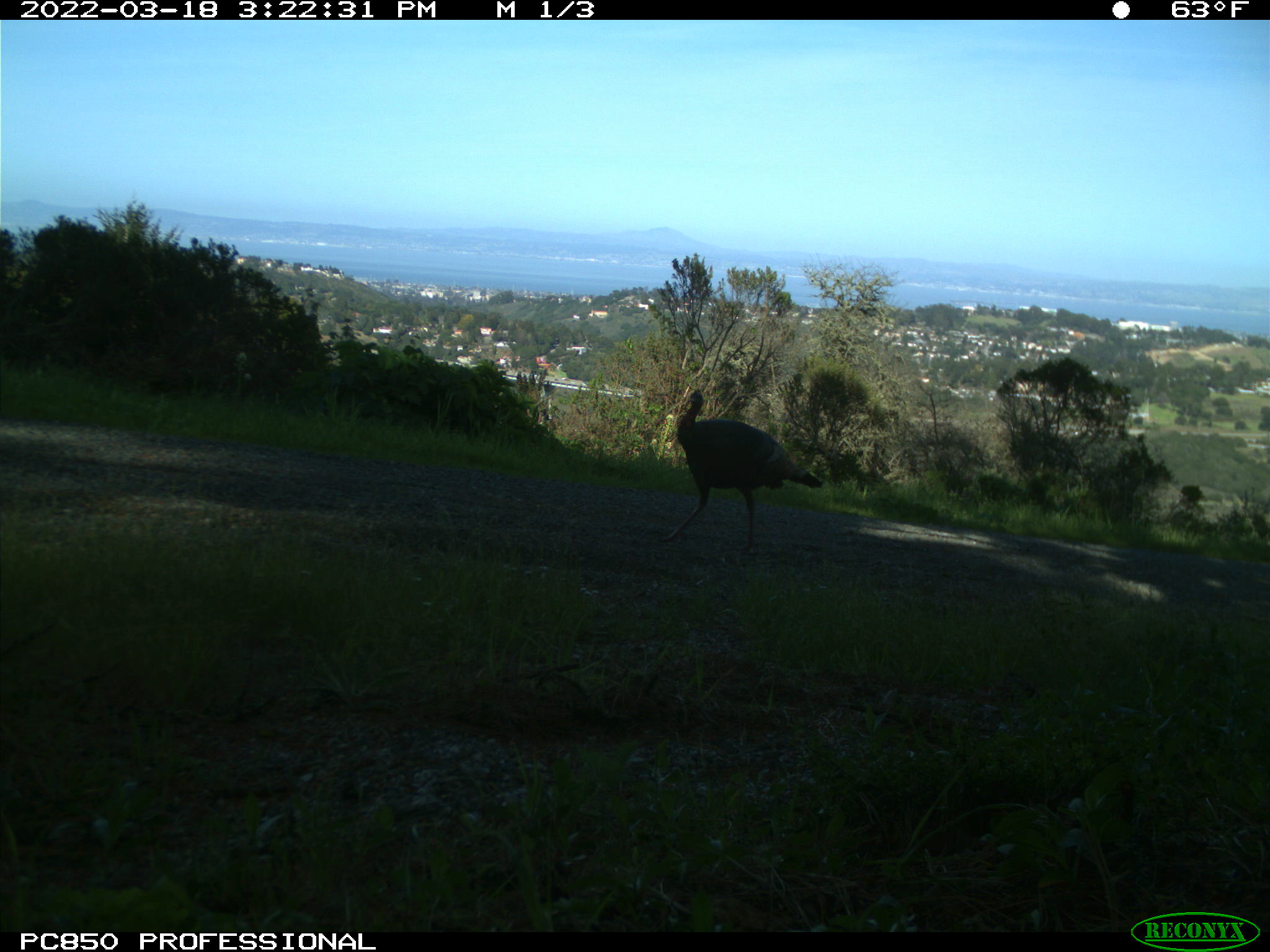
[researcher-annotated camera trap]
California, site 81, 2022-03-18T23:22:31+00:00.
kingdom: Animalia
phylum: Chordata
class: Aves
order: Galliformes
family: Phasianidae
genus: Meleagris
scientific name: Meleagris gallopavo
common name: turkey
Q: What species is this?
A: Turkey (Meleagris gallopavo).